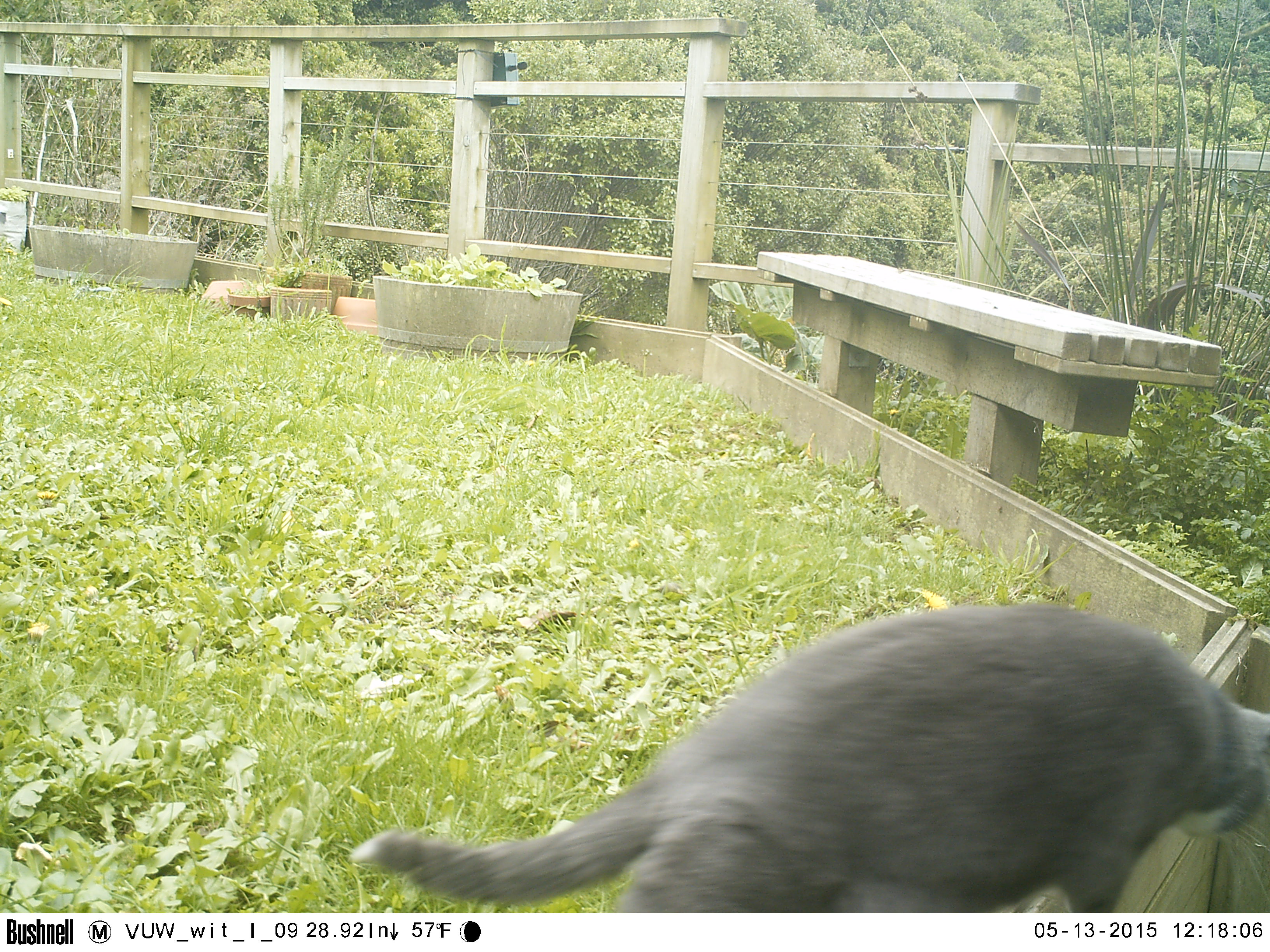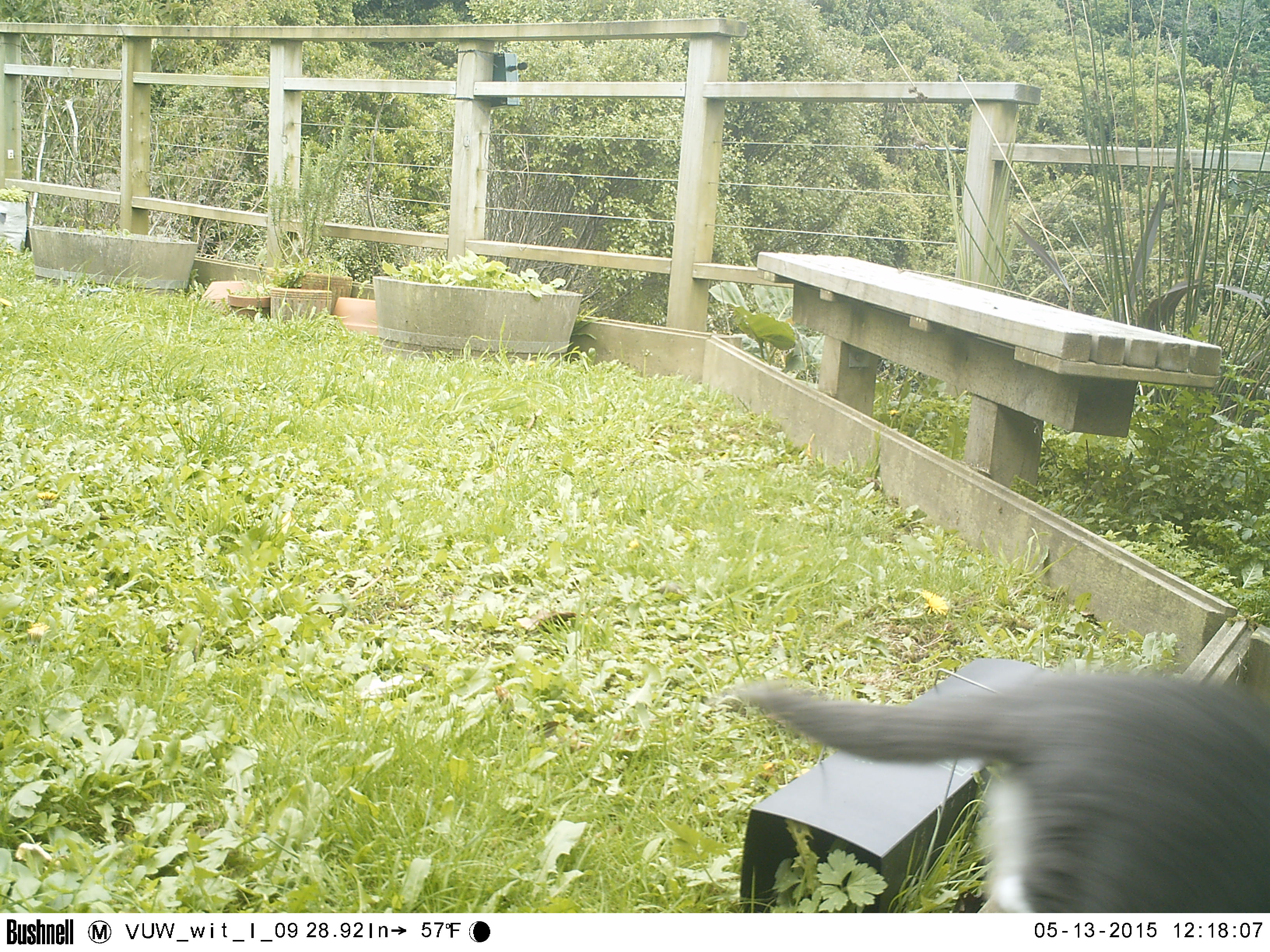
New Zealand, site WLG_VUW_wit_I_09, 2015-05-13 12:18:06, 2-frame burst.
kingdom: Animalia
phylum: Chordata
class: Mammalia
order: Carnivora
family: Felidae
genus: Felis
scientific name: Felis catus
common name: domestic cat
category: cat